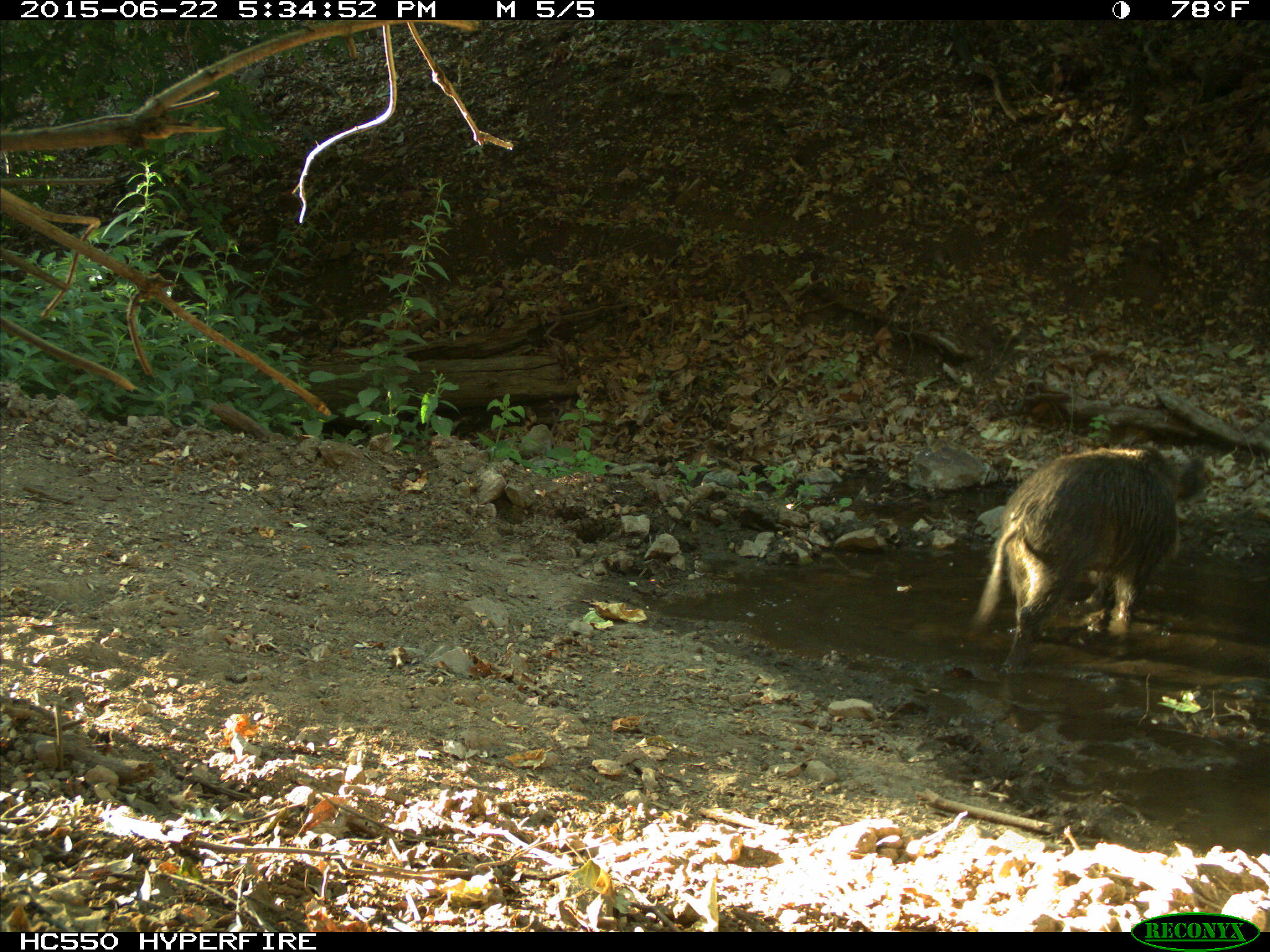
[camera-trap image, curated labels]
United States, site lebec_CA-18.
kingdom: Animalia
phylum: Chordata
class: Mammalia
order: Artiodactyla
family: Suidae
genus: Sus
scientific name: Sus scrofa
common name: wild boar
Sus scrofa (wild boar).